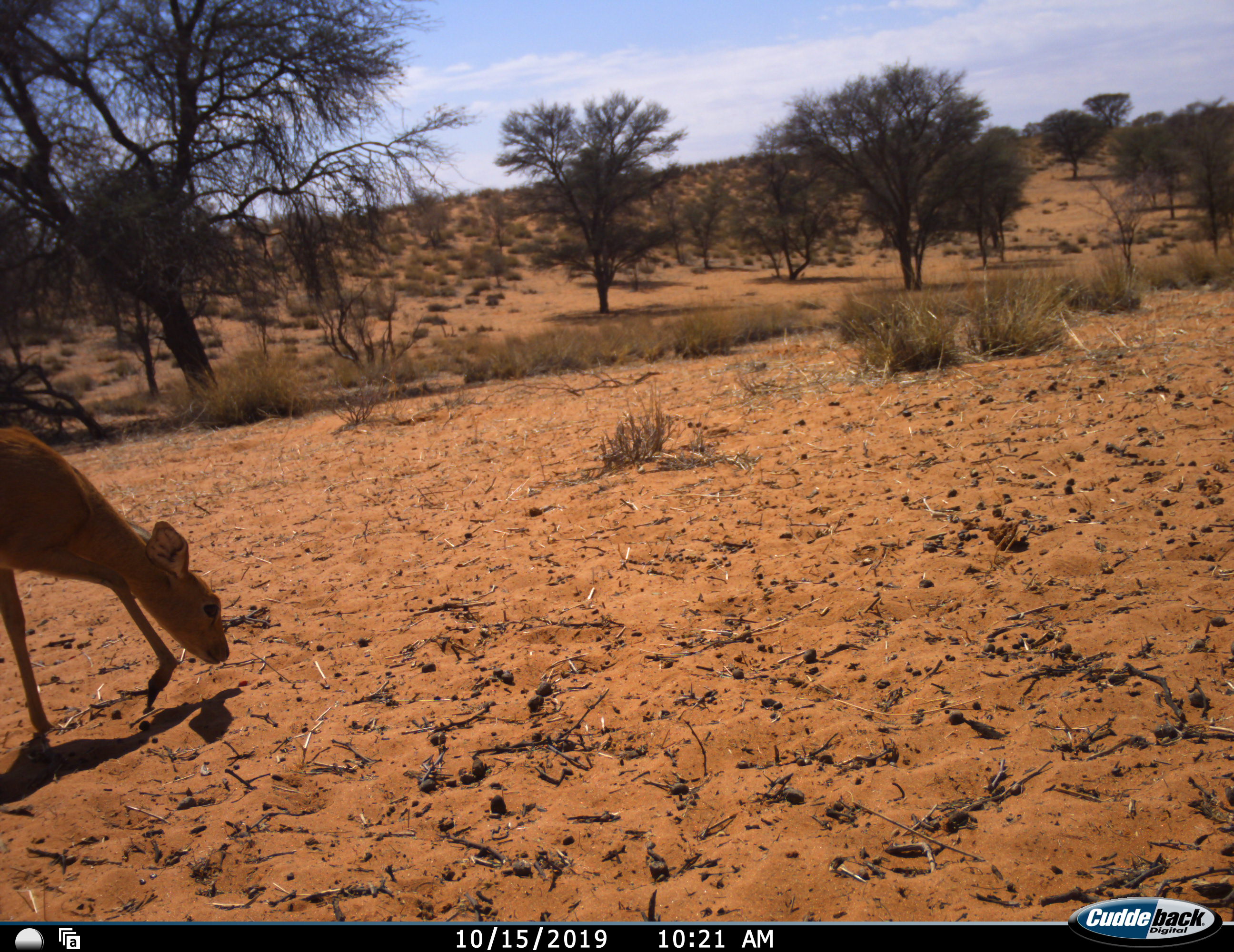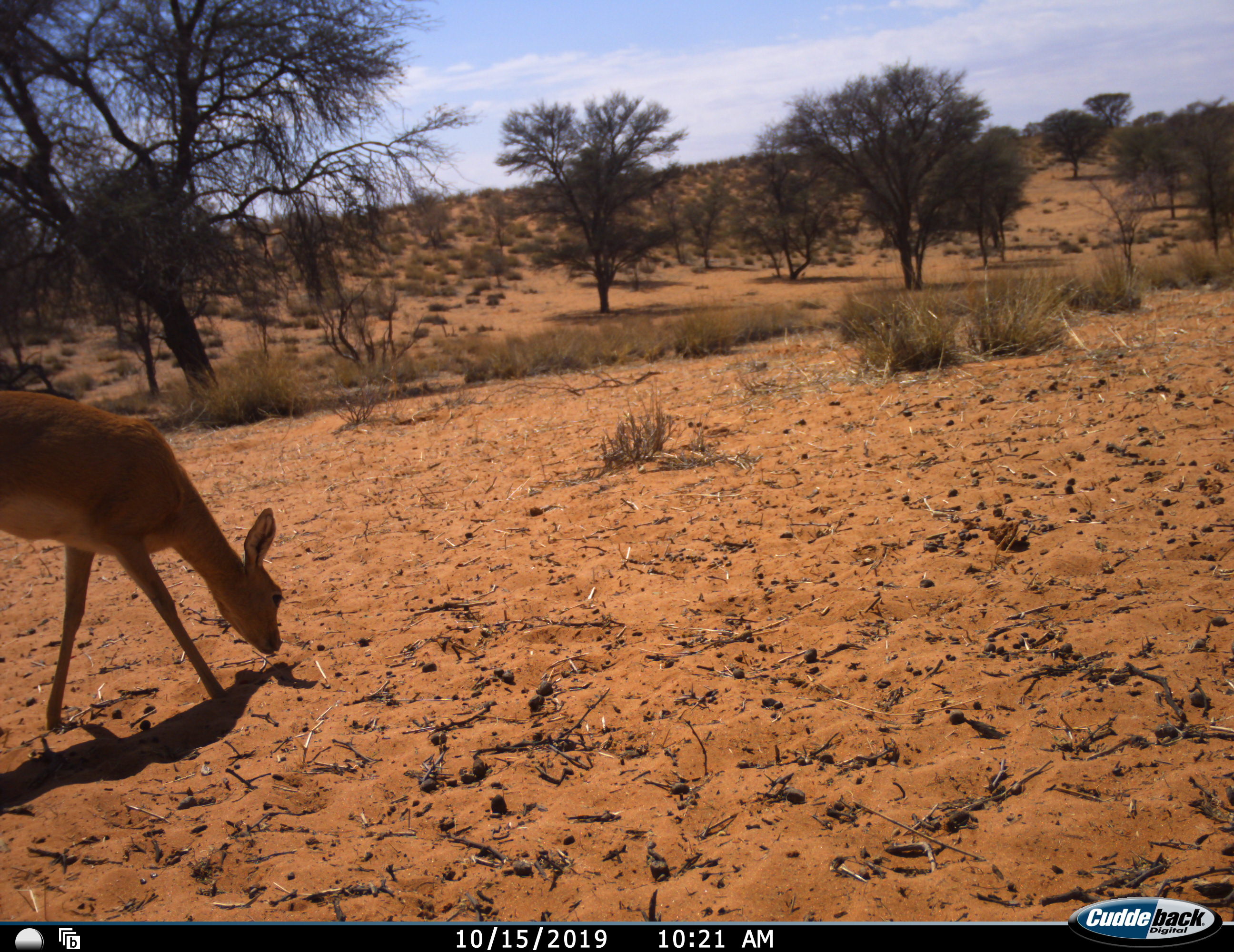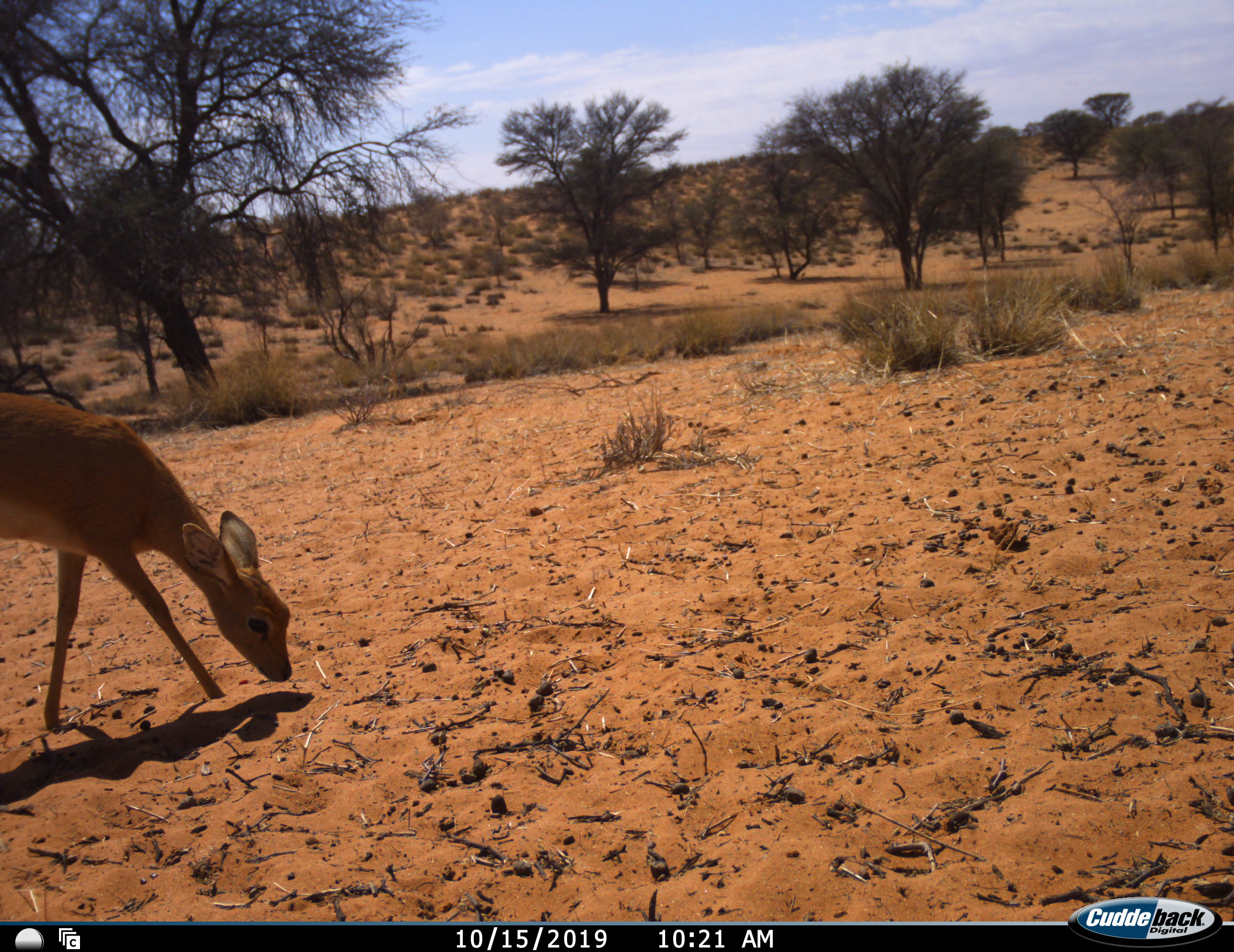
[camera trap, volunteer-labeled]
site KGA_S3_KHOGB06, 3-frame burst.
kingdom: Animalia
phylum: Chordata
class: Mammalia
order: Artiodactyla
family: Bovidae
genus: Raphicerus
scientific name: Raphicerus campestris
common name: steenbok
Steenbok (Raphicerus campestris), count 1. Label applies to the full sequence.